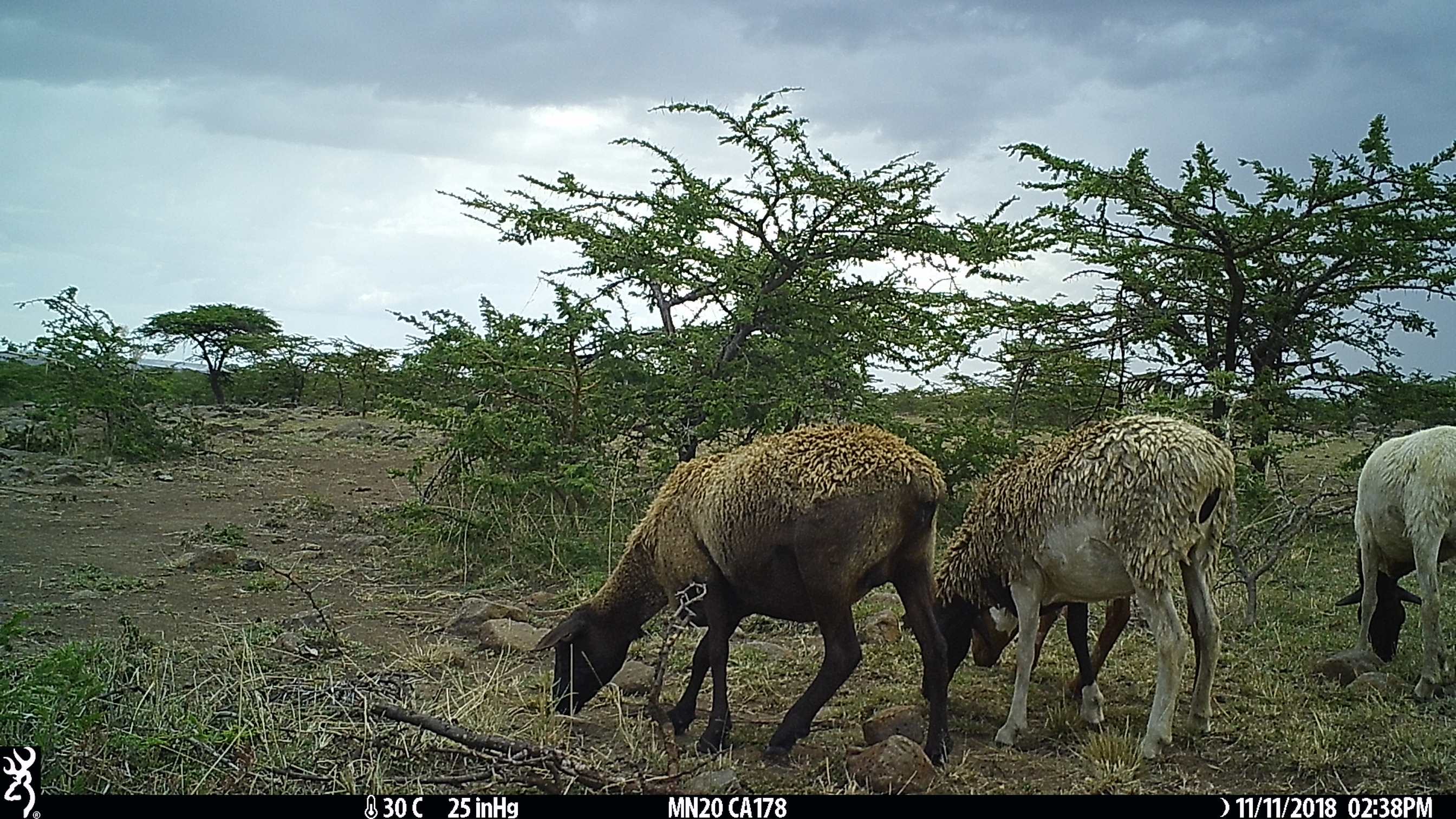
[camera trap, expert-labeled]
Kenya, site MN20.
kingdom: Animalia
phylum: Chordata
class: Mammalia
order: Artiodactyla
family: Bovidae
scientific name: Bovidae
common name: sheep or goat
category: shoat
Shoat (sheep or goat) (Bovidae).